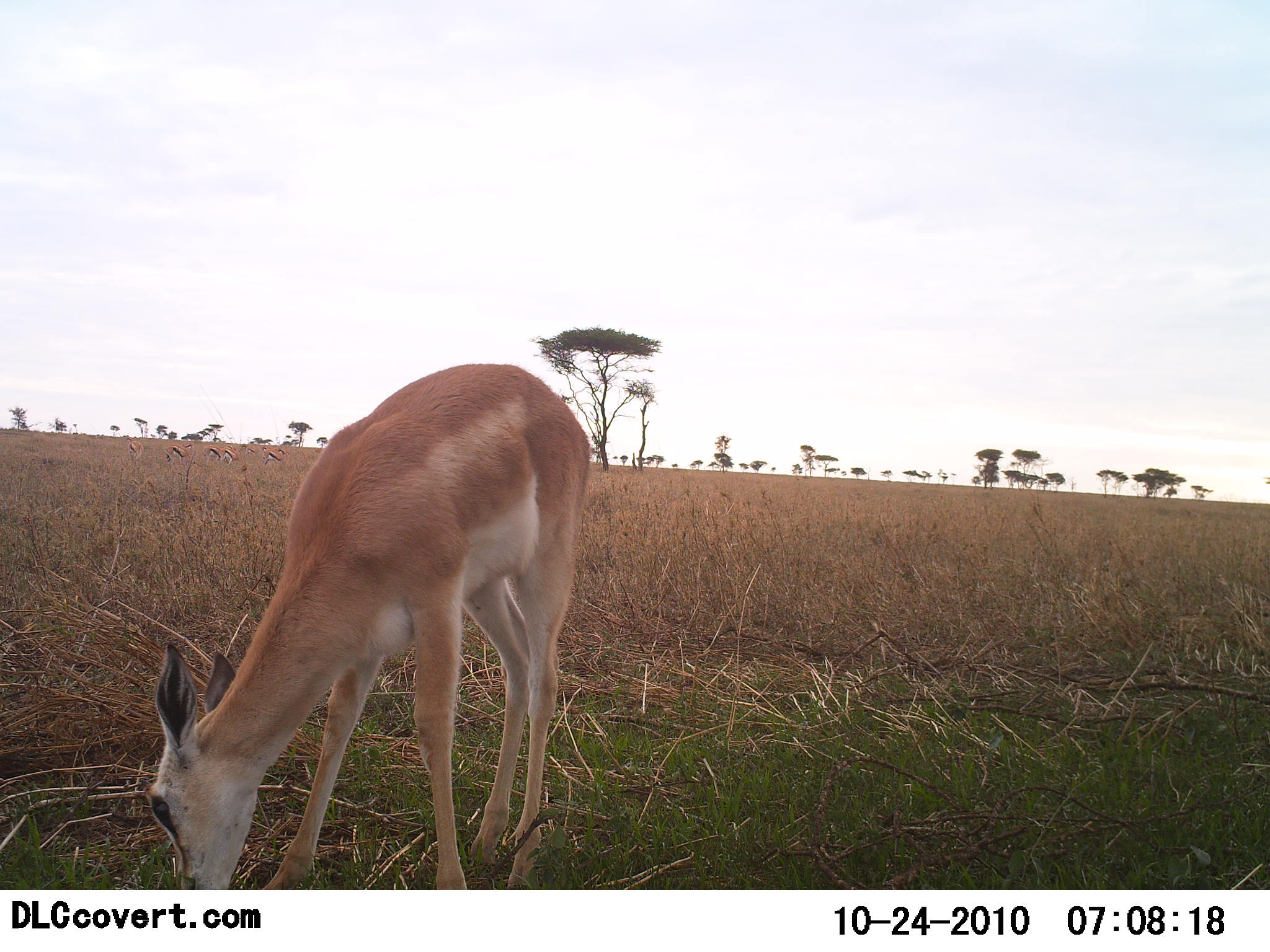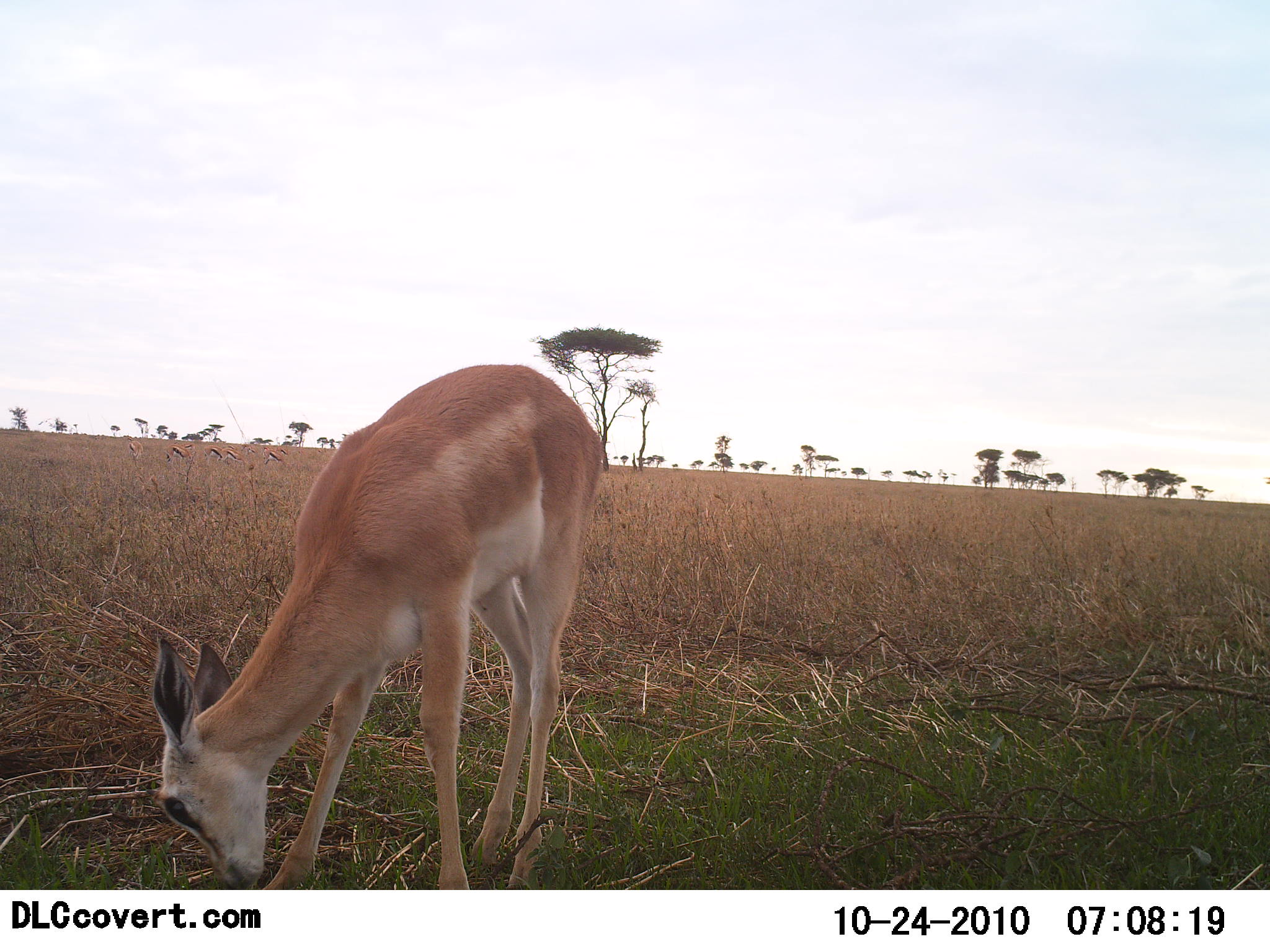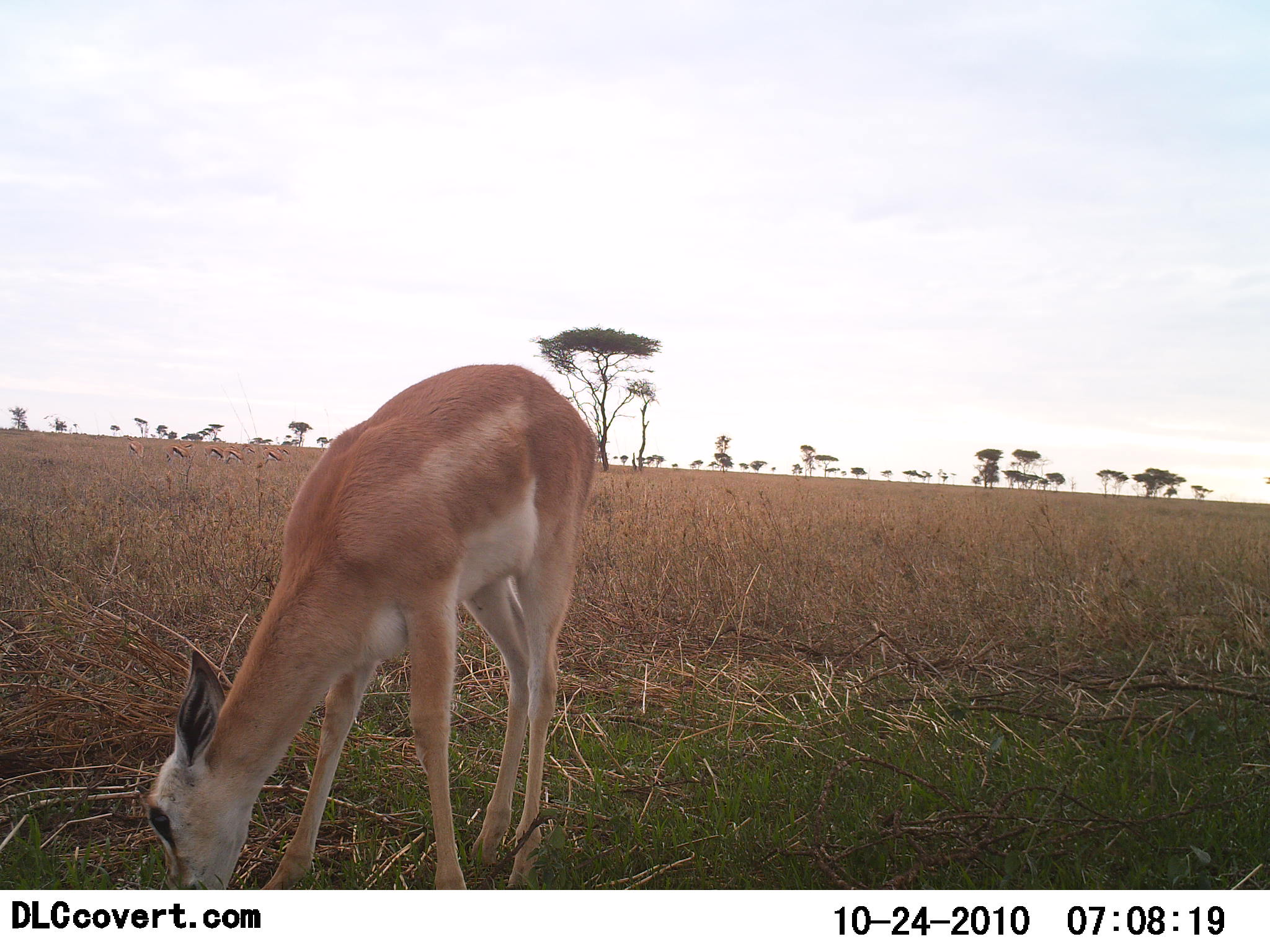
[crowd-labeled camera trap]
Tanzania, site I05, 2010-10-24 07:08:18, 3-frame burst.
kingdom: Animalia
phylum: Chordata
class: Mammalia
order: Artiodactyla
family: Bovidae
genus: Nanger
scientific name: Nanger granti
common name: grant's gazelle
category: gazellegrants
Gazellegrants (grant's gazelle) (Nanger granti), count 1. Behavior (volunteer vote fractions): standing 29%, resting 0%, moving 0%, interacting 0%. Young present (vote fraction): 7%. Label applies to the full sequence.